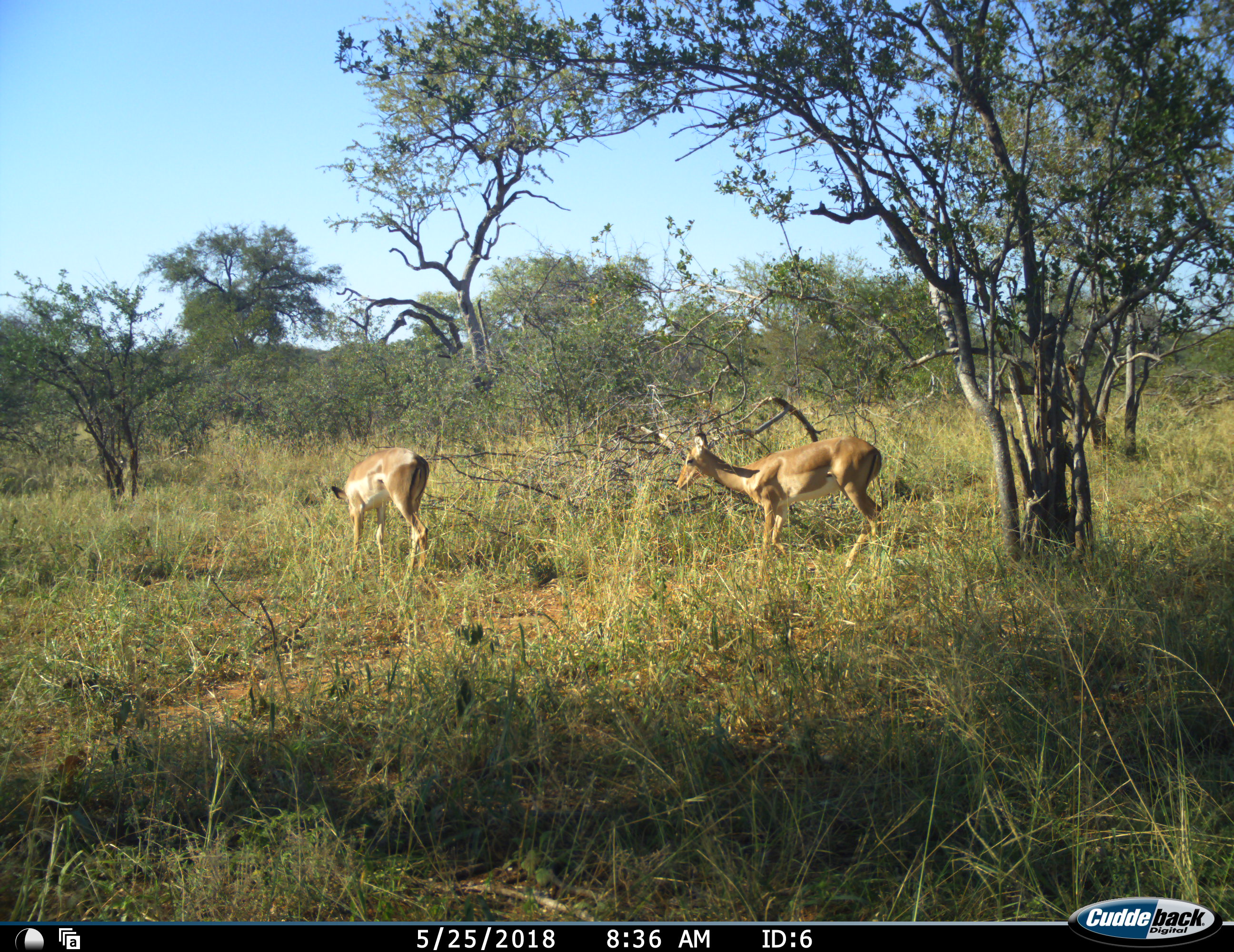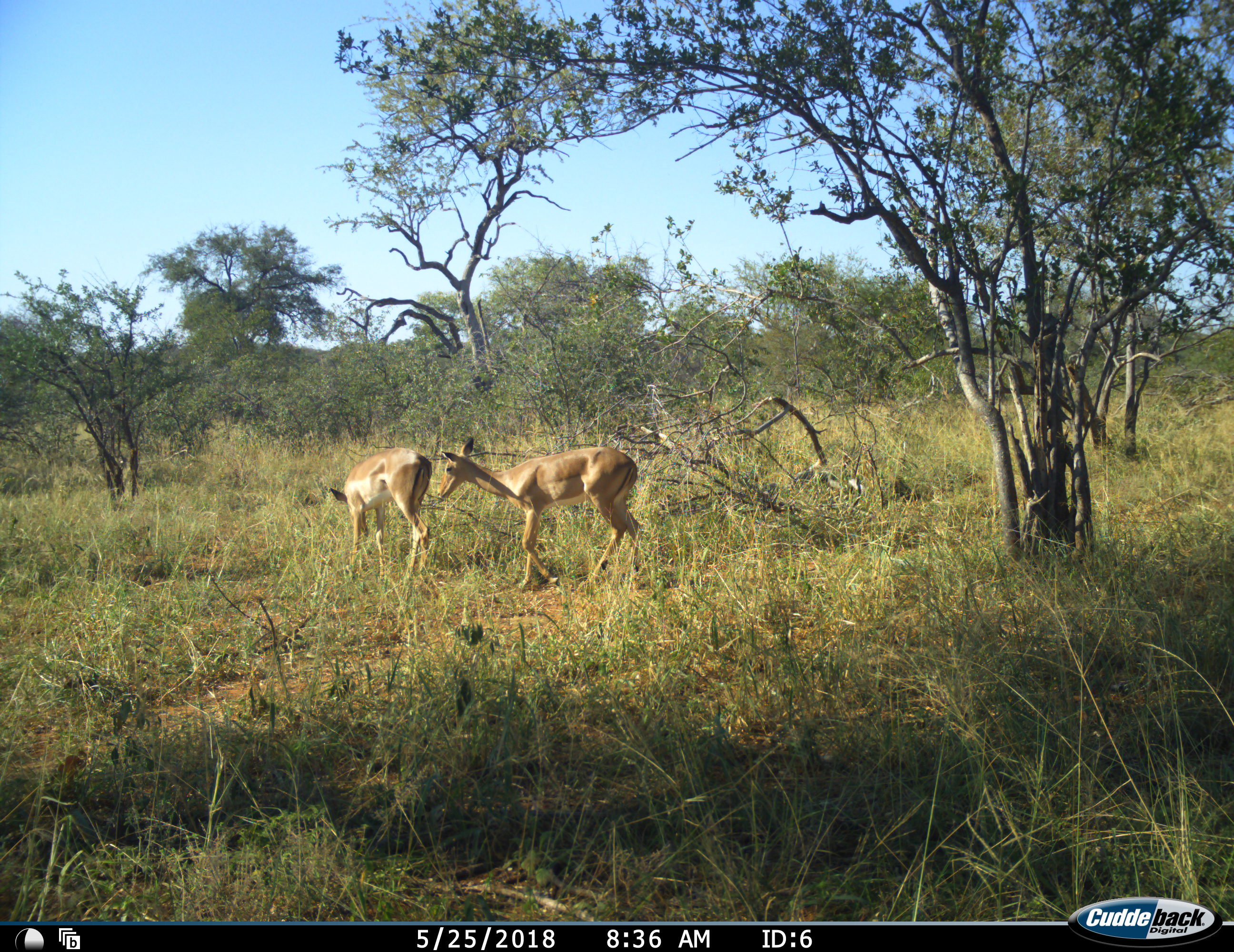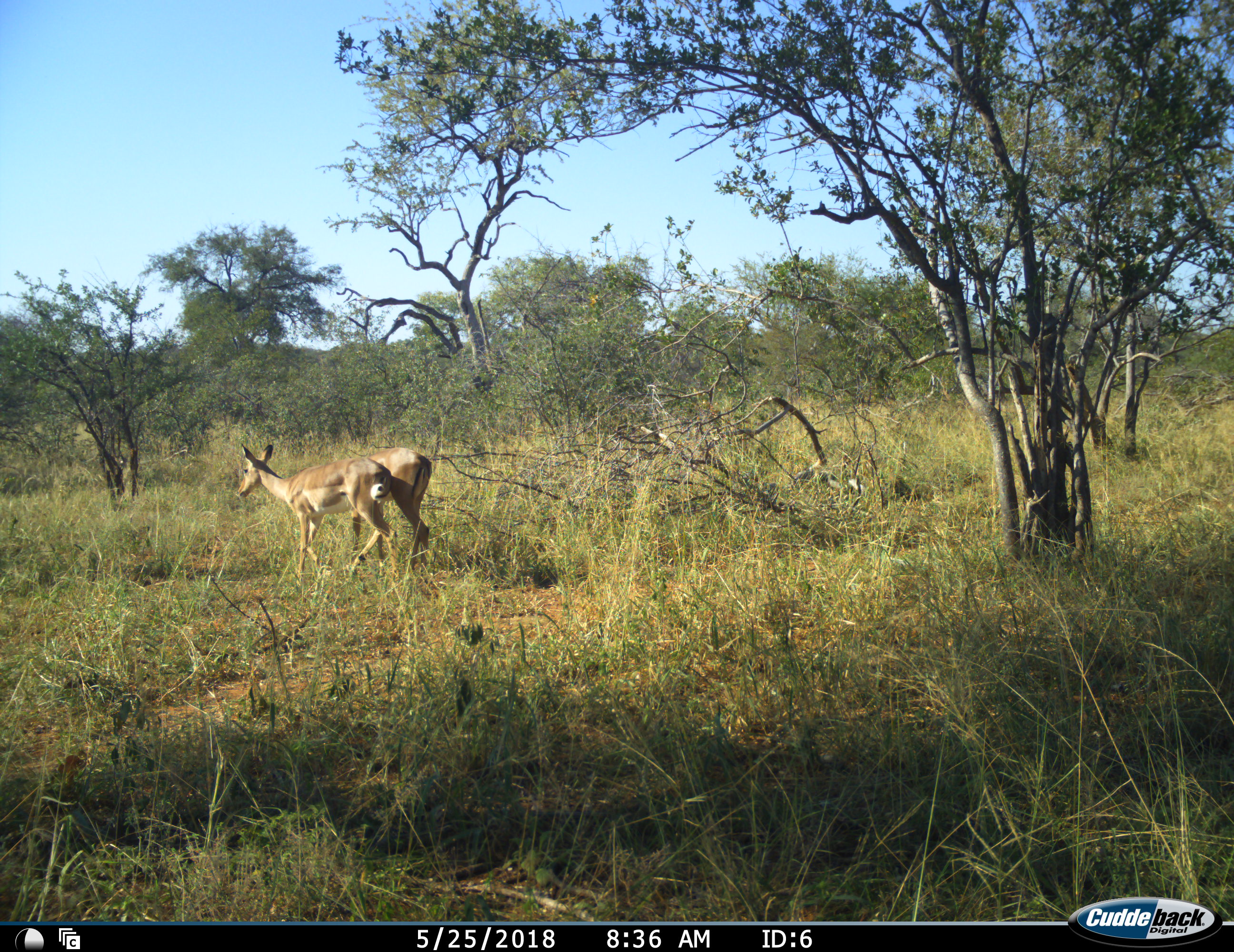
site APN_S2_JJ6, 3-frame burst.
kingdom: Animalia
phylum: Chordata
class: Mammalia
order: Artiodactyla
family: Bovidae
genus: Aepyceros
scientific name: Aepyceros melampus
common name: impala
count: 2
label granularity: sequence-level